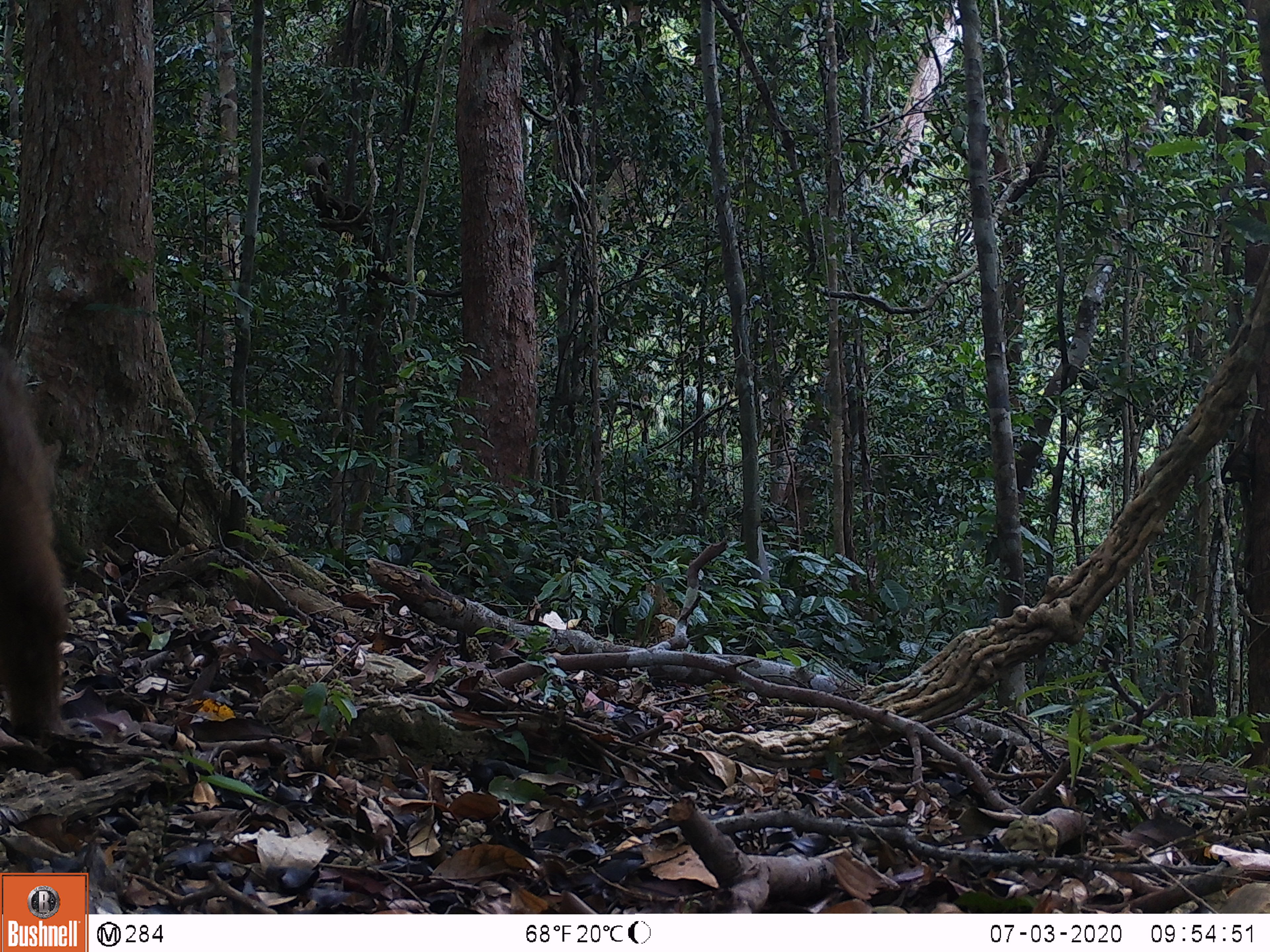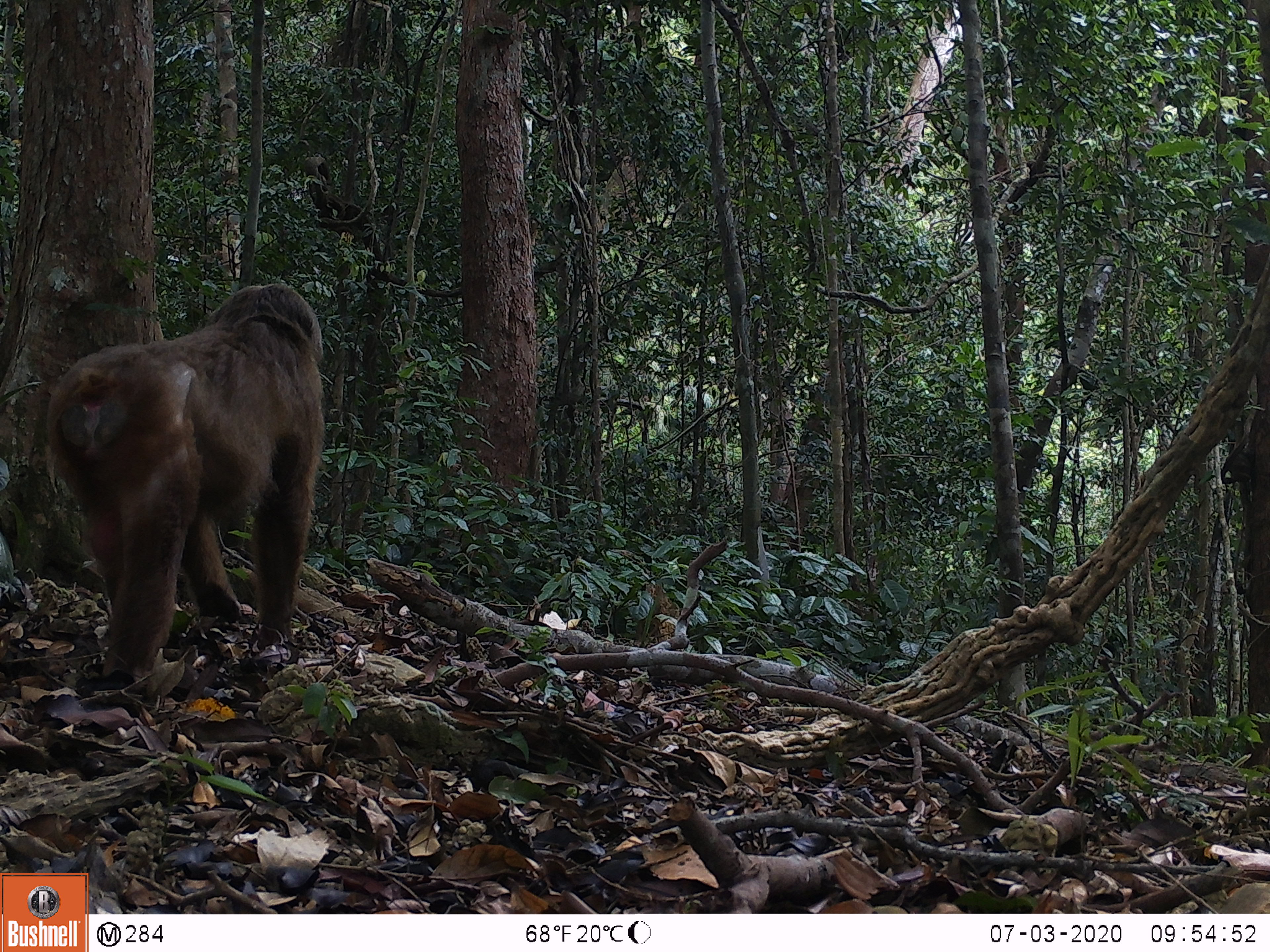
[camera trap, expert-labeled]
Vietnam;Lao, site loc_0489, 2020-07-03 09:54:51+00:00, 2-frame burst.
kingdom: Animalia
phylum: Chordata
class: Mammalia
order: Primates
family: Cercopithecidae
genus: Macaca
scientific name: Macaca arctoides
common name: stump-tailed macaque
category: stump tailed macaque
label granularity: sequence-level